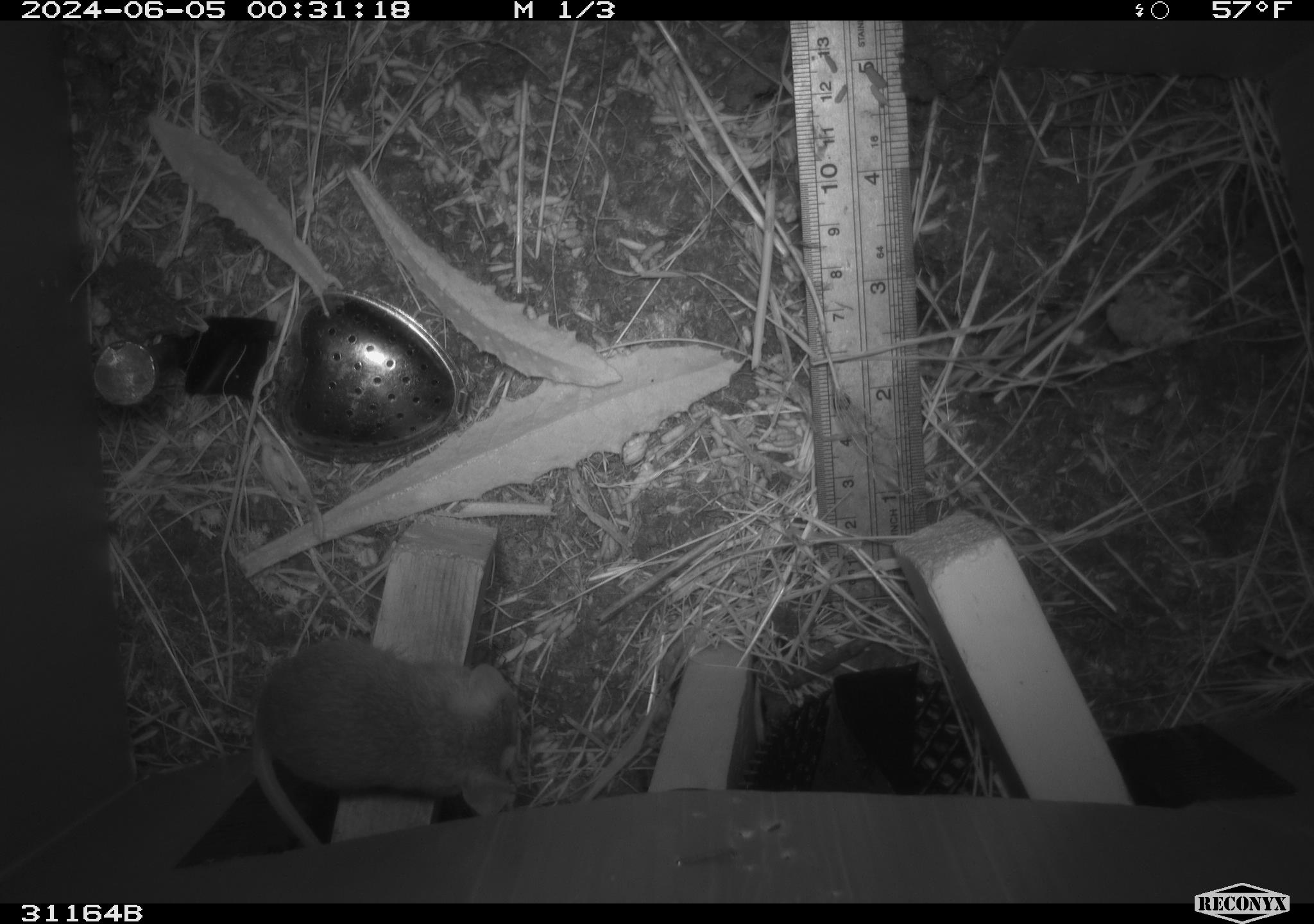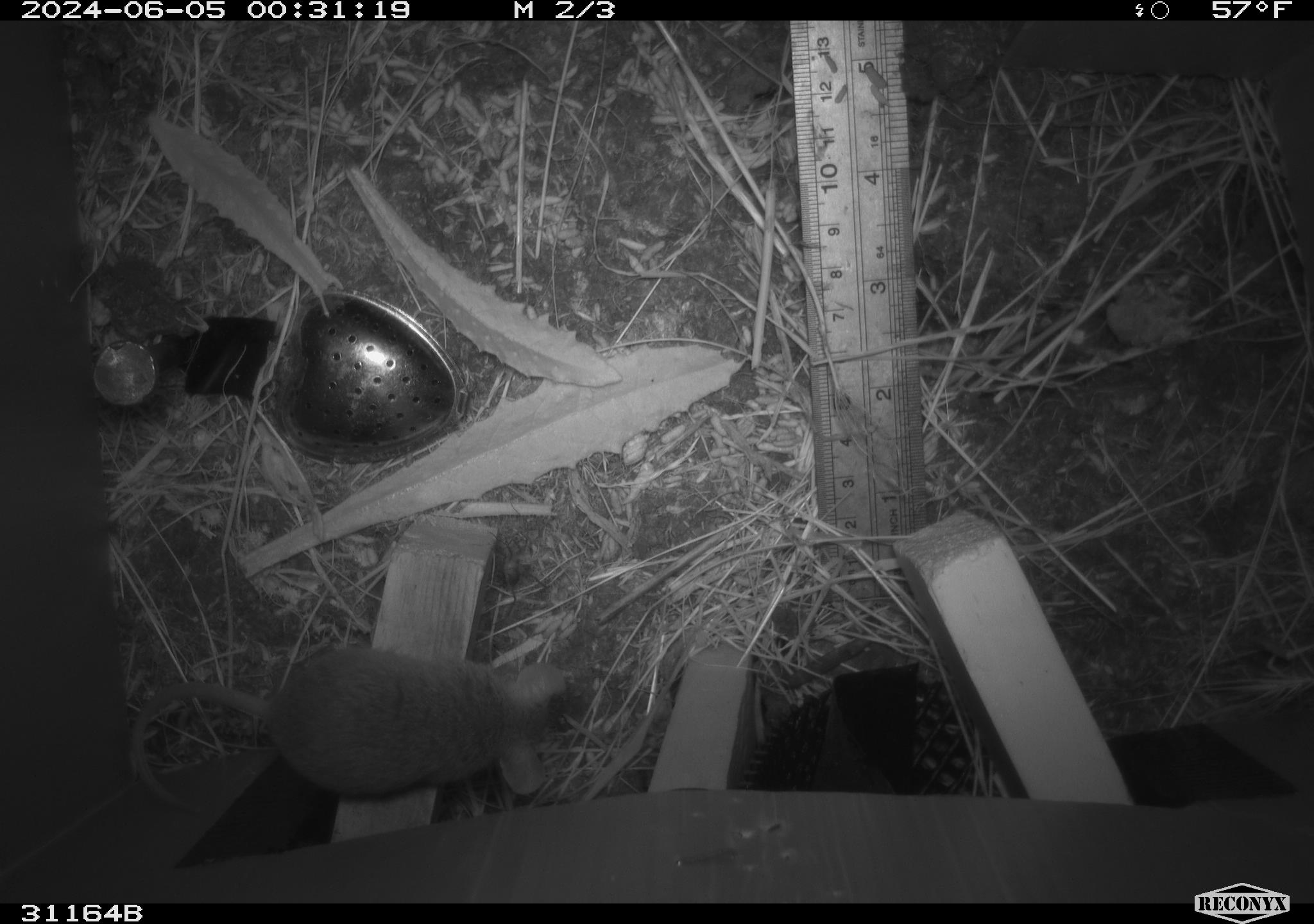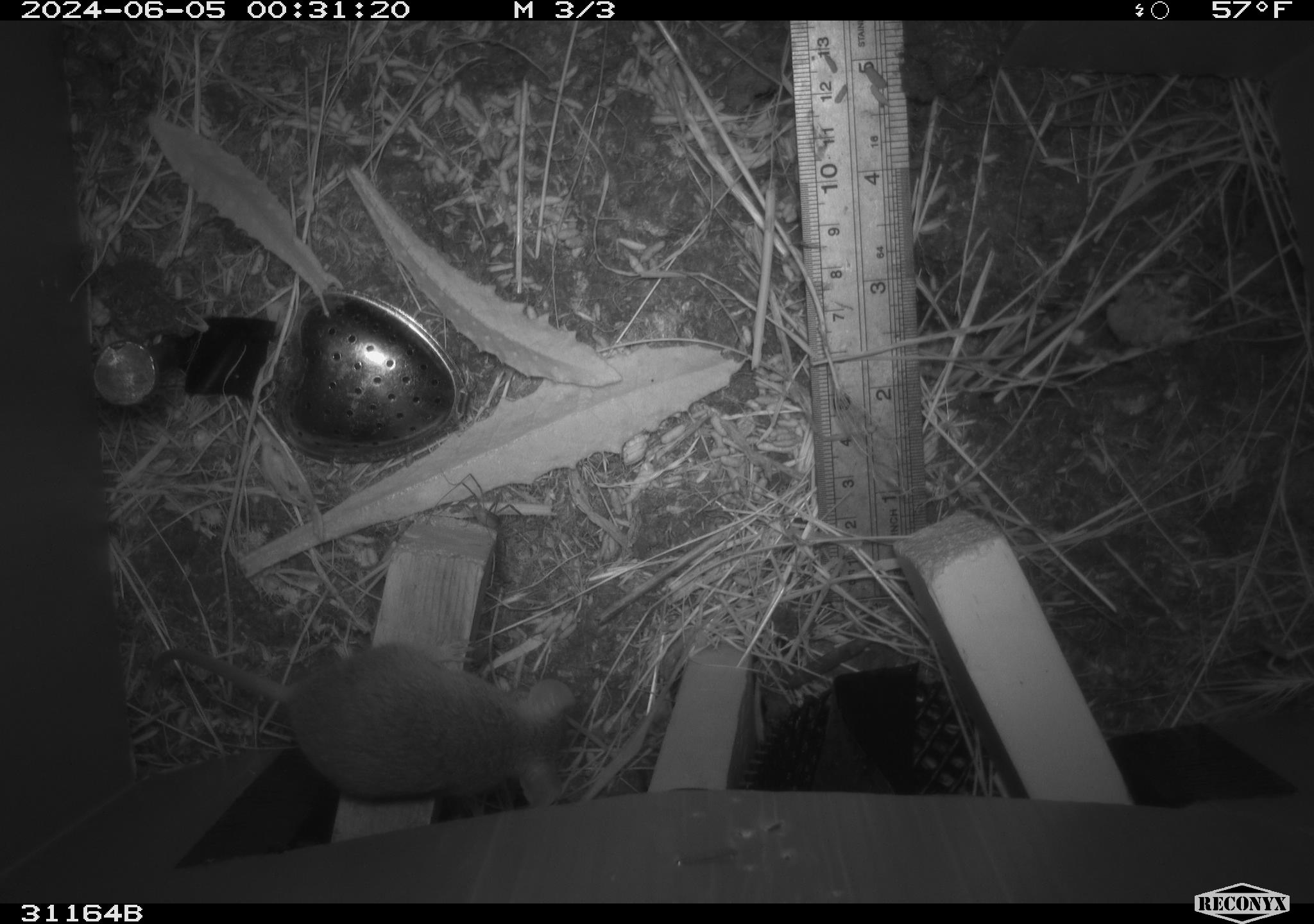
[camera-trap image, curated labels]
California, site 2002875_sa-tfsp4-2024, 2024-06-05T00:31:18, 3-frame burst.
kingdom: Animalia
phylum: Chordata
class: Mammalia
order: Rodentia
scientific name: Rodentia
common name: mouse species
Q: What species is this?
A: Mouse species (Rodentia).